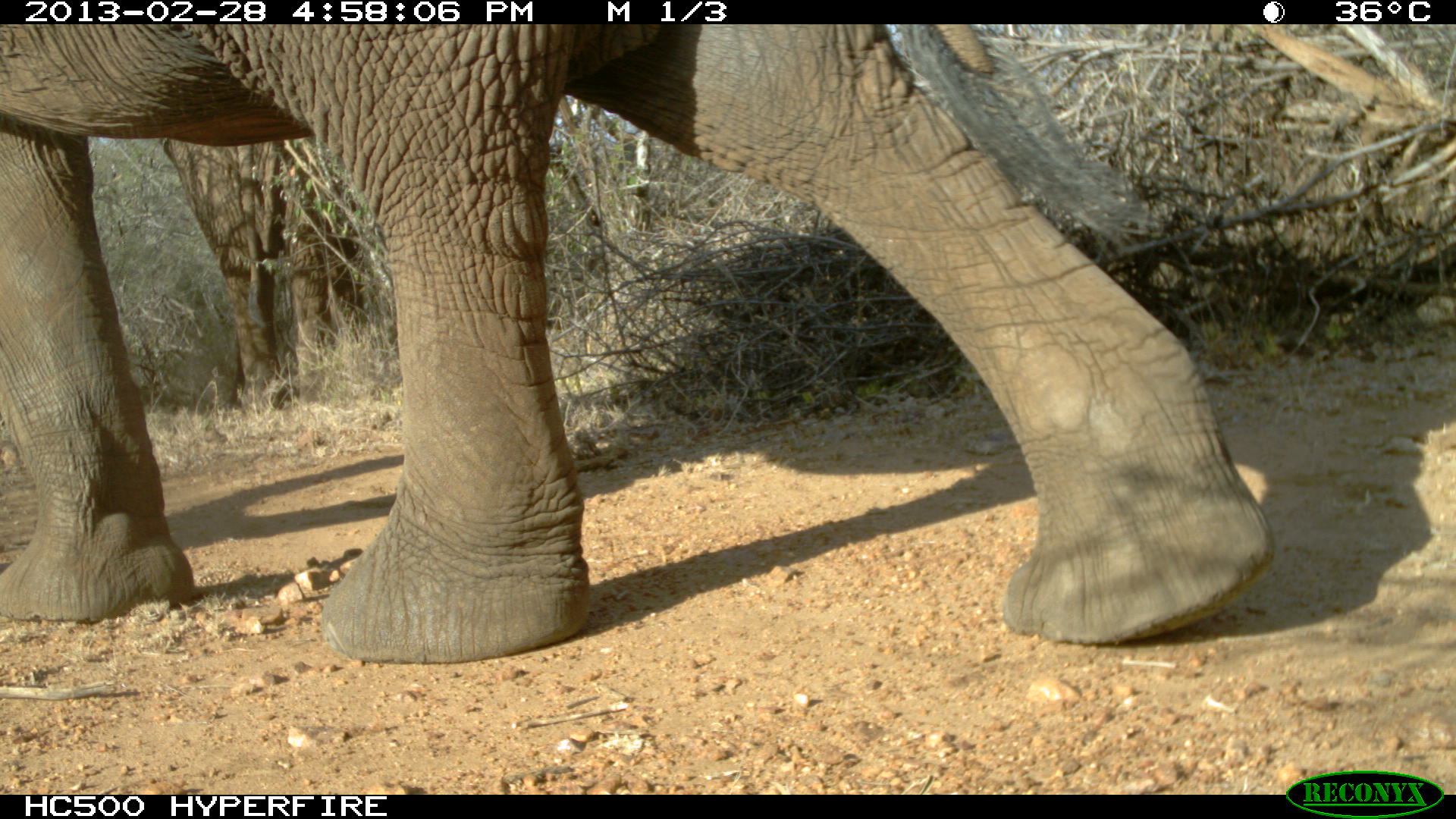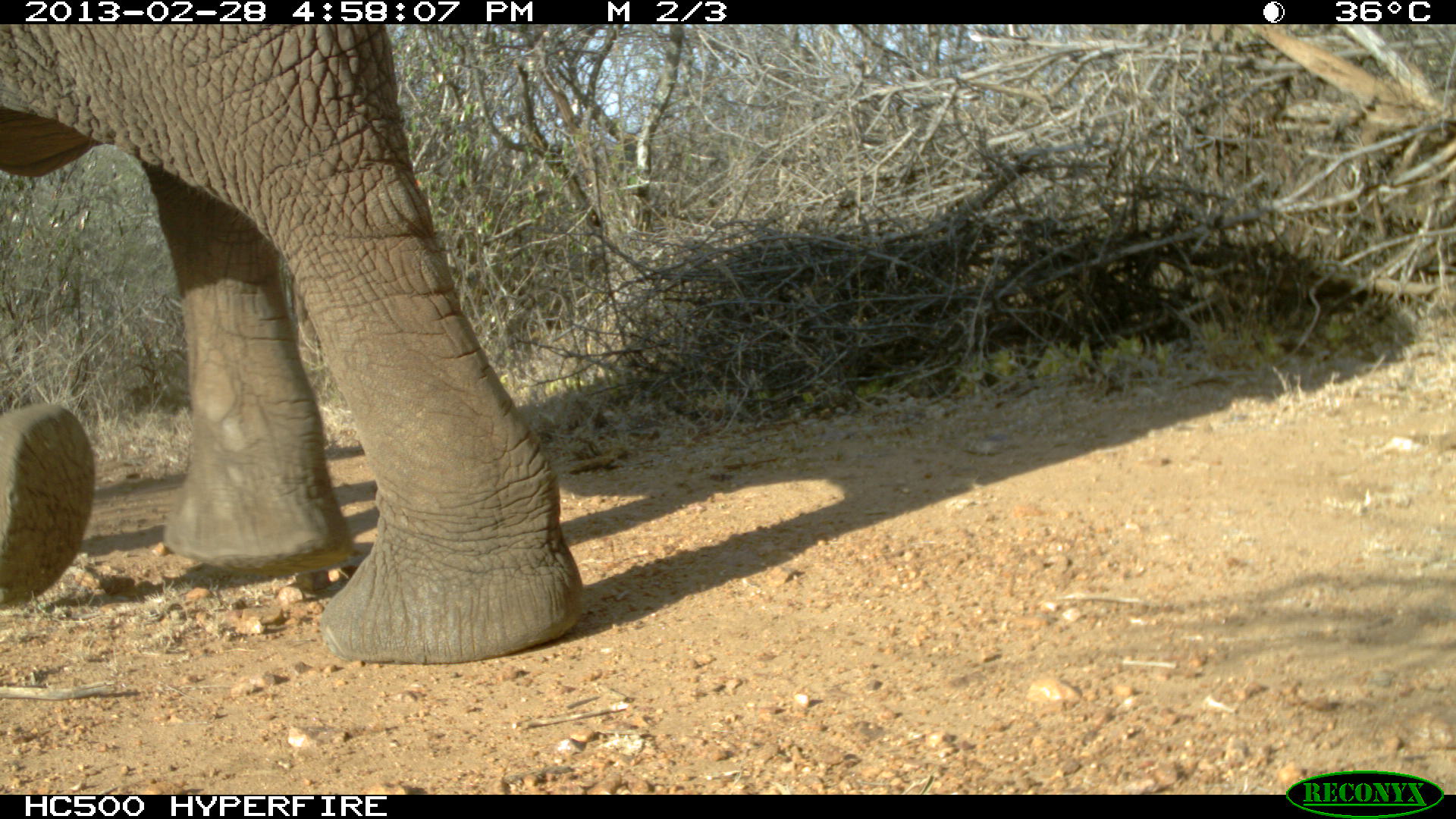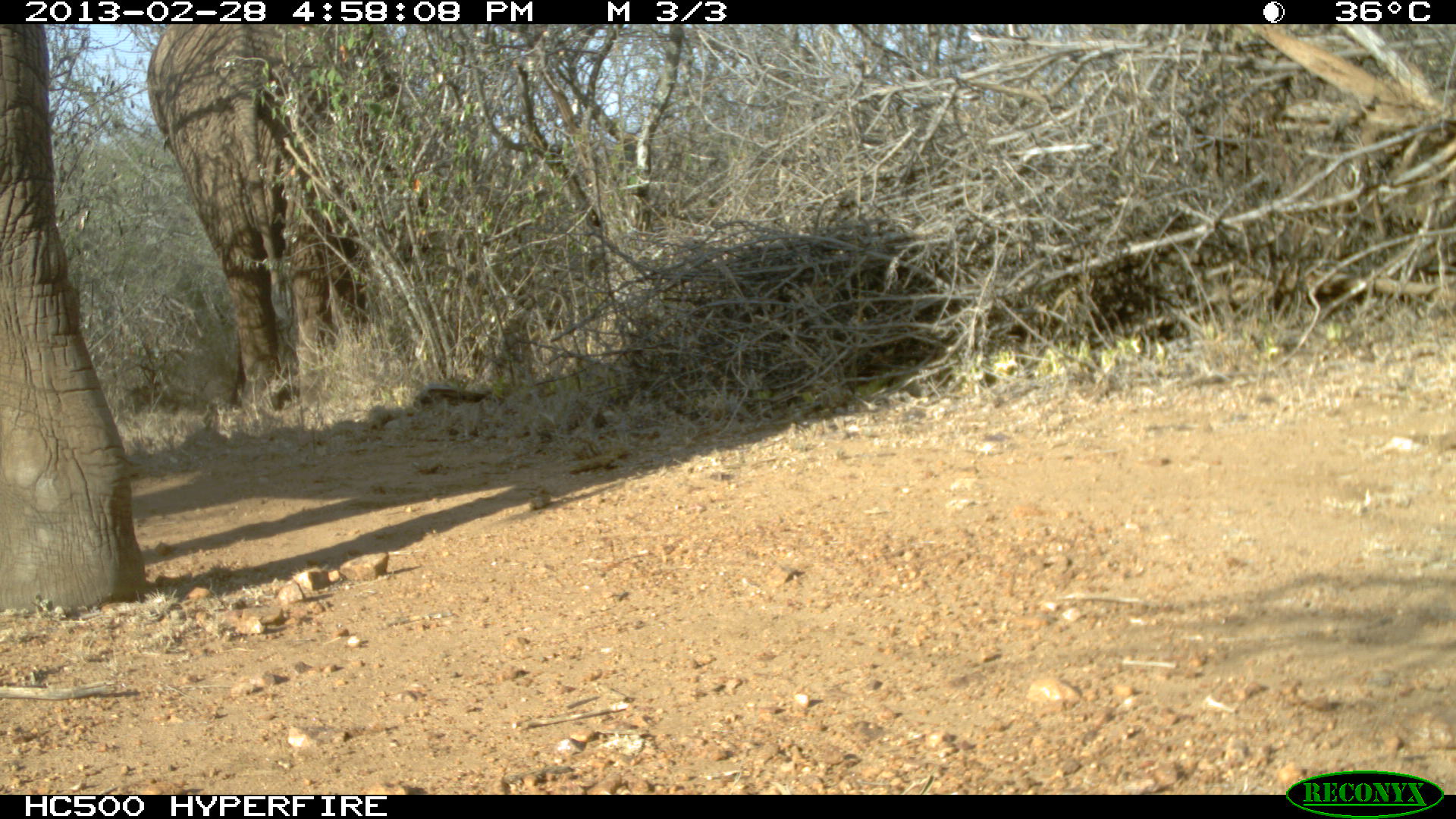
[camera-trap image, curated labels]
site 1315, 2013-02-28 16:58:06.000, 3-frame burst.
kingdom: Animalia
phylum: Chordata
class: Mammalia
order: Proboscidea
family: Elephantidae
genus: Loxodonta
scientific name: Loxodonta africana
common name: african bush elephant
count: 2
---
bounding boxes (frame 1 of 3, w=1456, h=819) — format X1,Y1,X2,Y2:
loxodonta africana: 0,25,1279,663; 160,139,377,413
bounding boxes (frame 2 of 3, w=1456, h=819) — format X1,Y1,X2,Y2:
loxodonta africana: 0,25,605,666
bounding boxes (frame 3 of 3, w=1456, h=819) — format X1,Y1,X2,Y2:
loxodonta africana: 145,25,431,409; 0,24,150,618